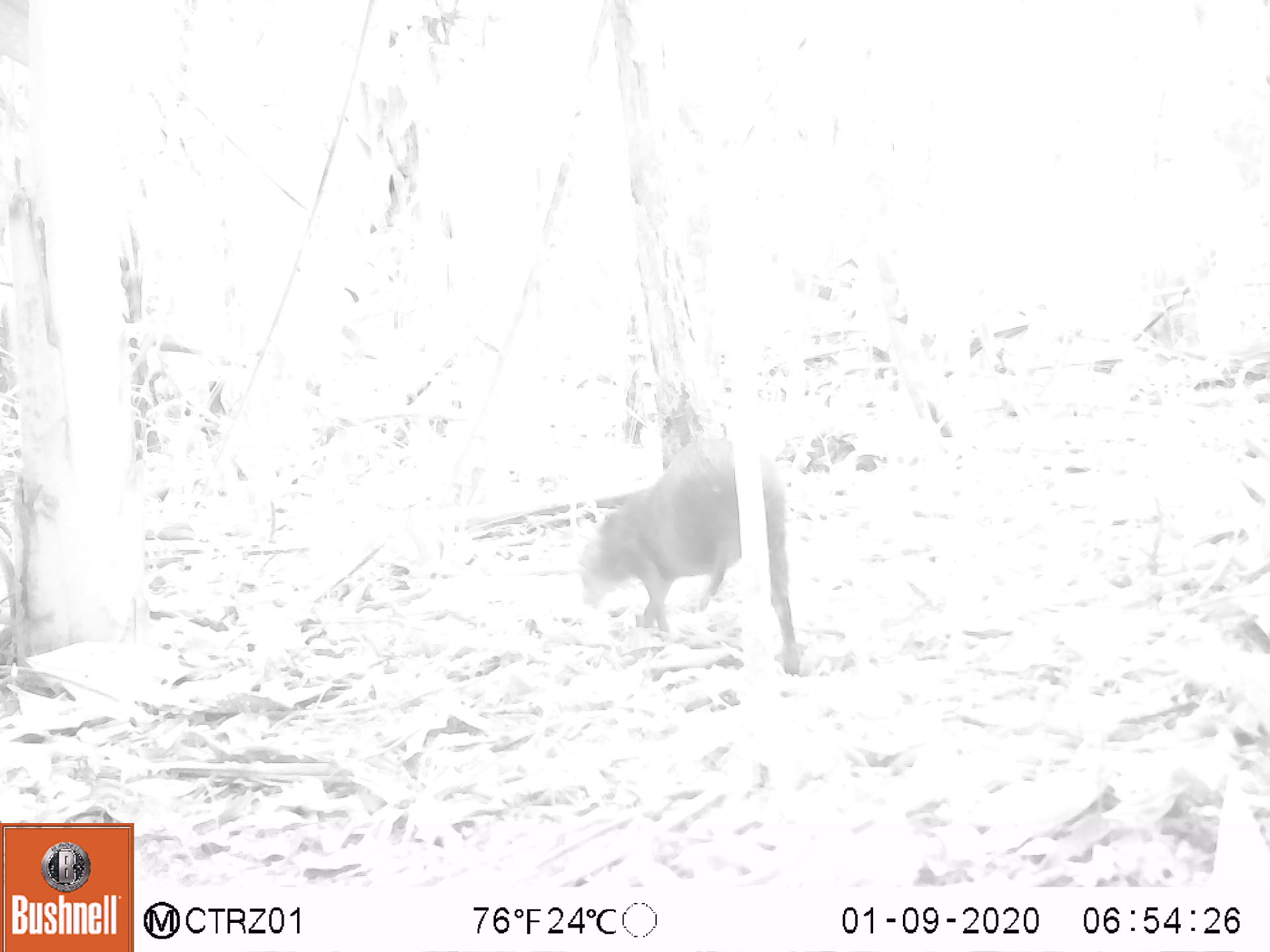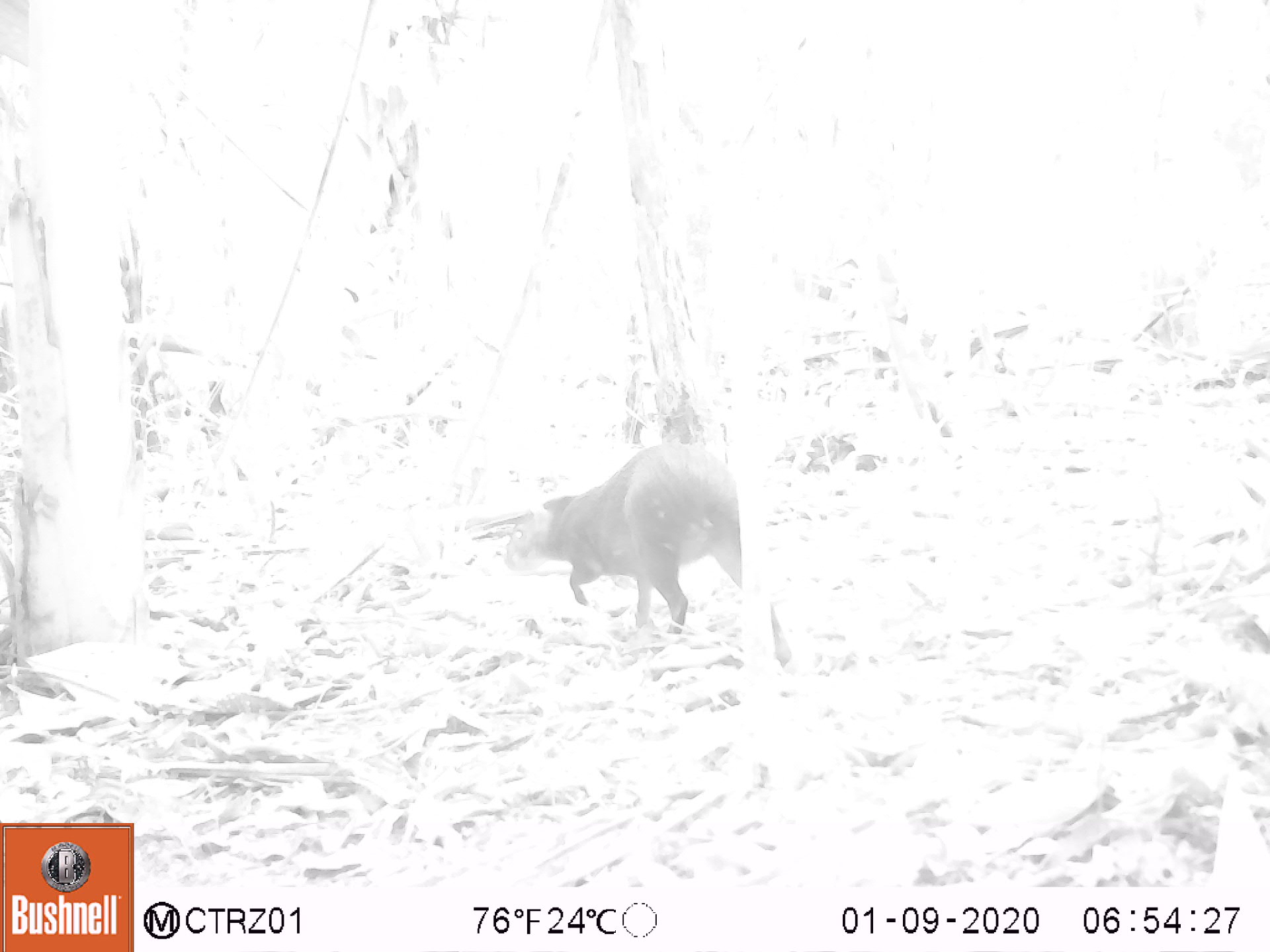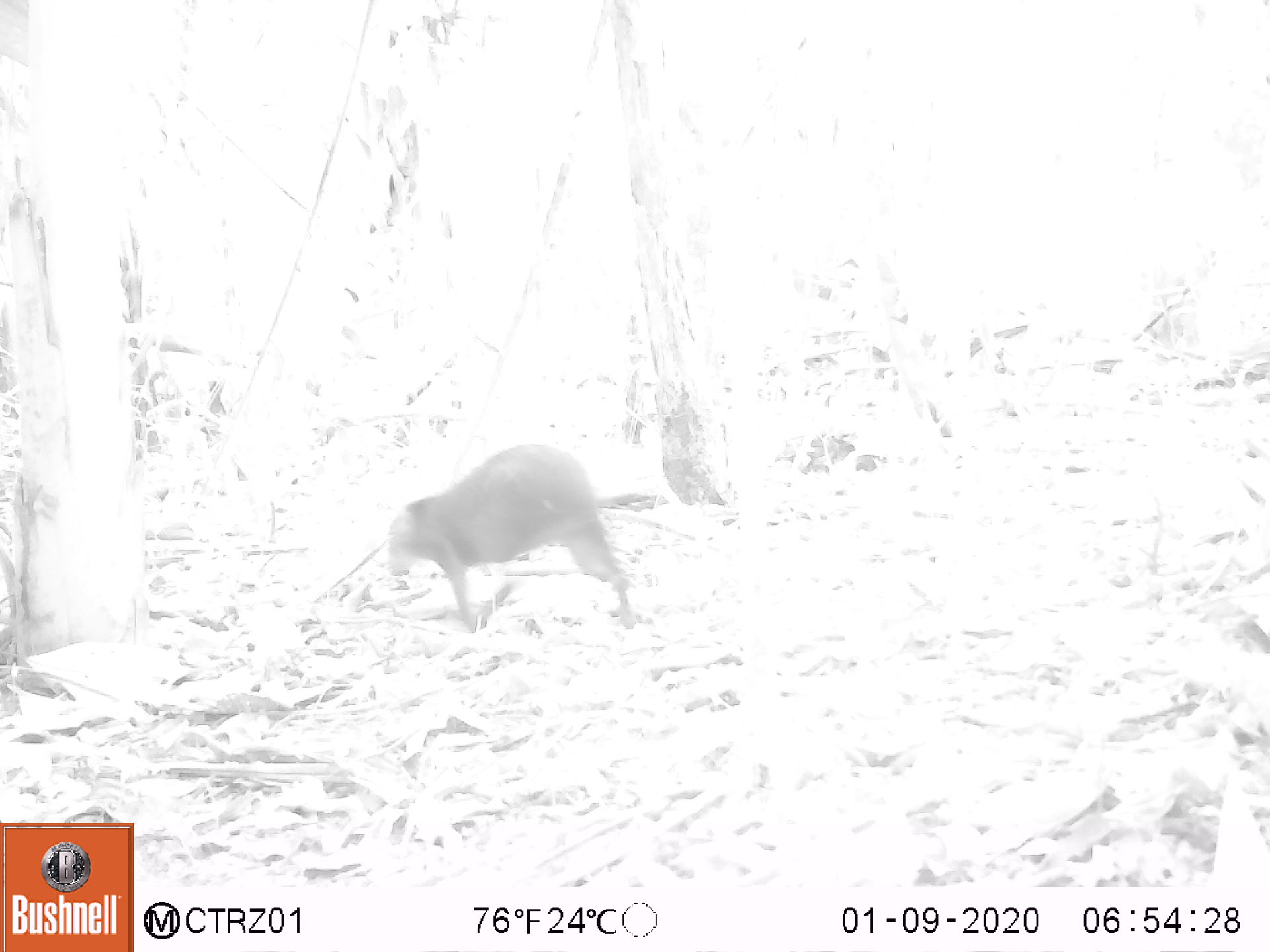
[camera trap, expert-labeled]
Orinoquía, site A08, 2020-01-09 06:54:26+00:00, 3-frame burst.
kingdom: Animalia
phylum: Chordata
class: Mammalia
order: Rodentia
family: Dasyproctidae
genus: Dasyprocta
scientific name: Dasyprocta fuliginosa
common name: black agouti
Black agouti (Dasyprocta fuliginosa).